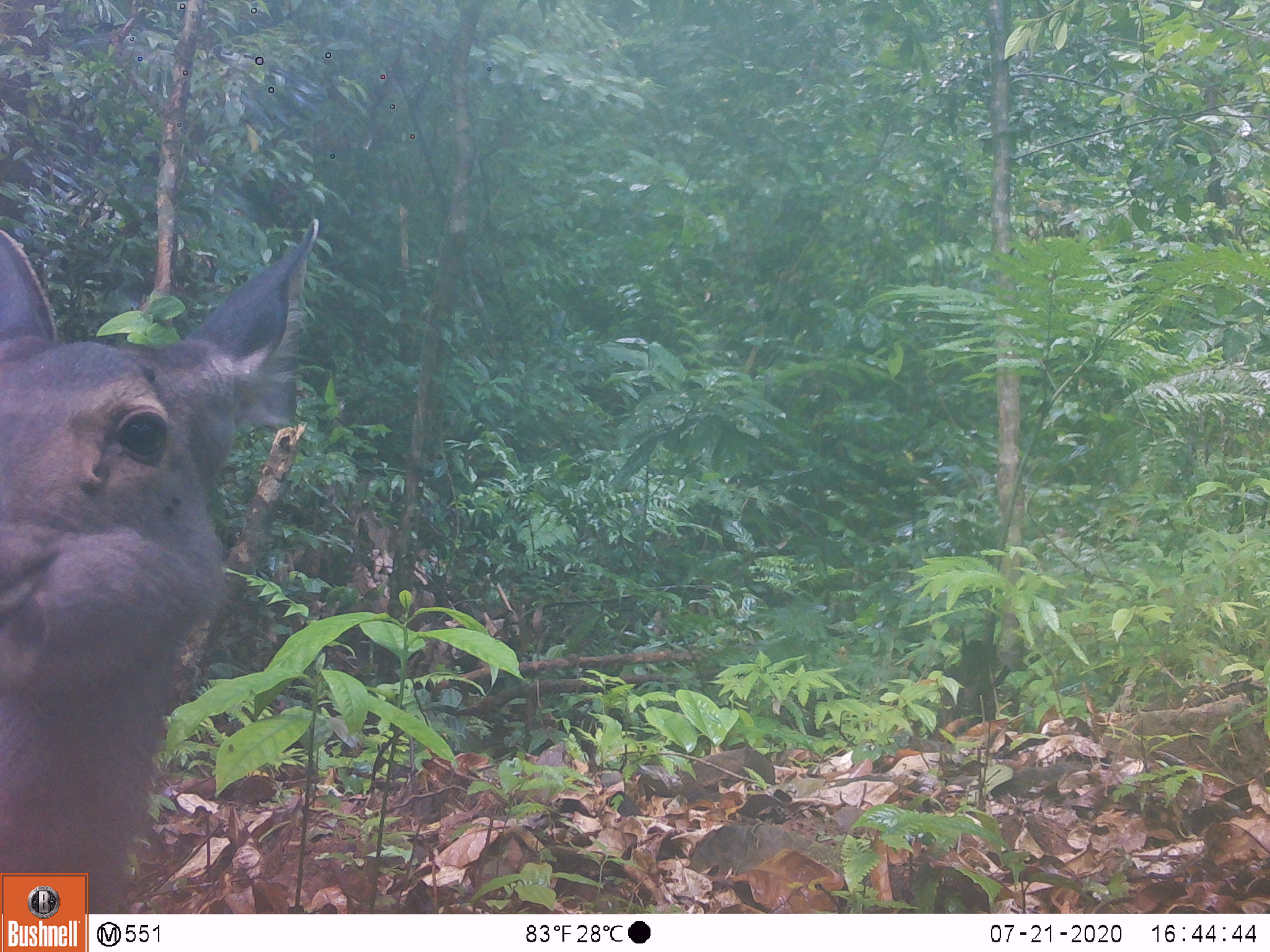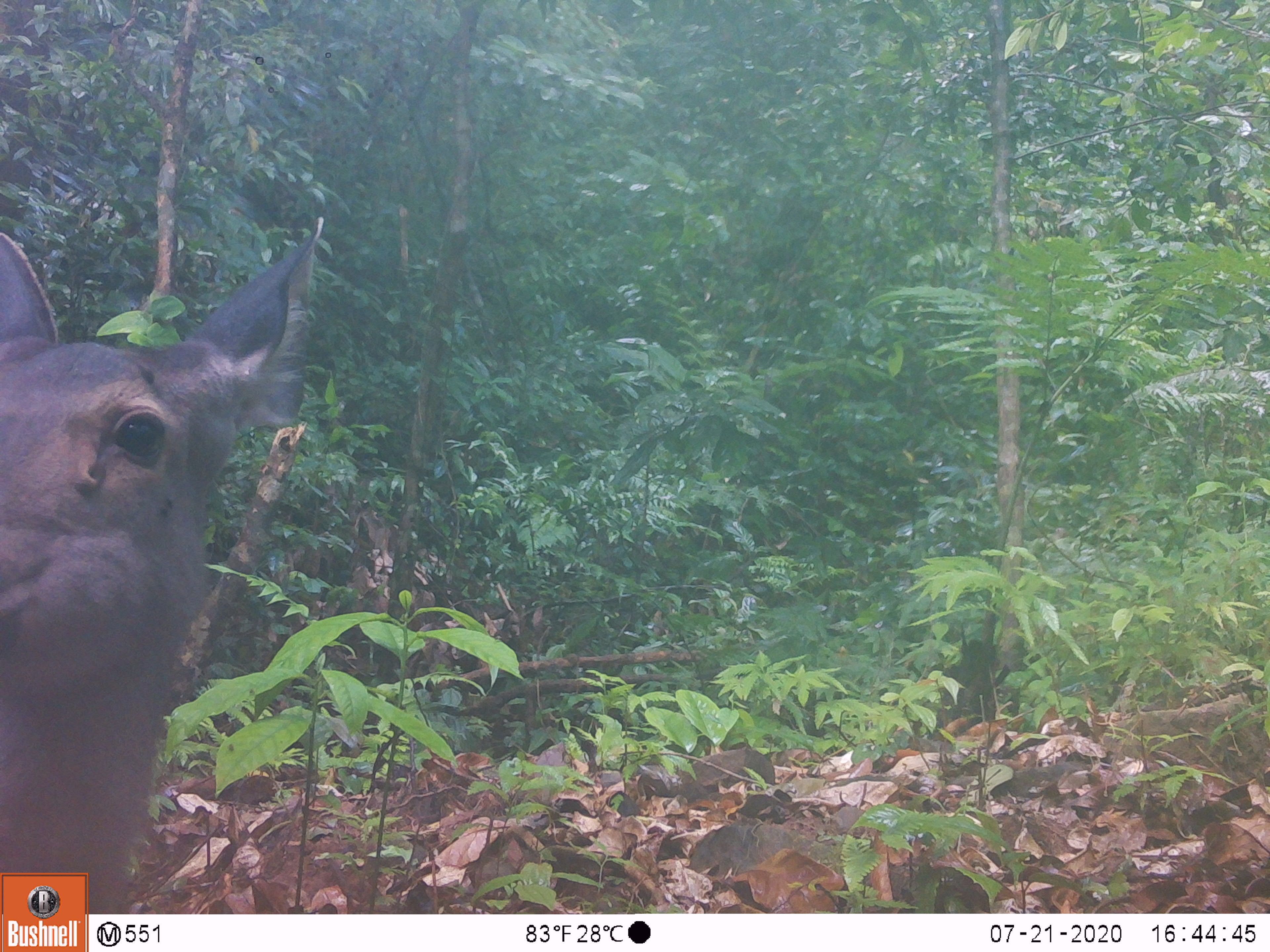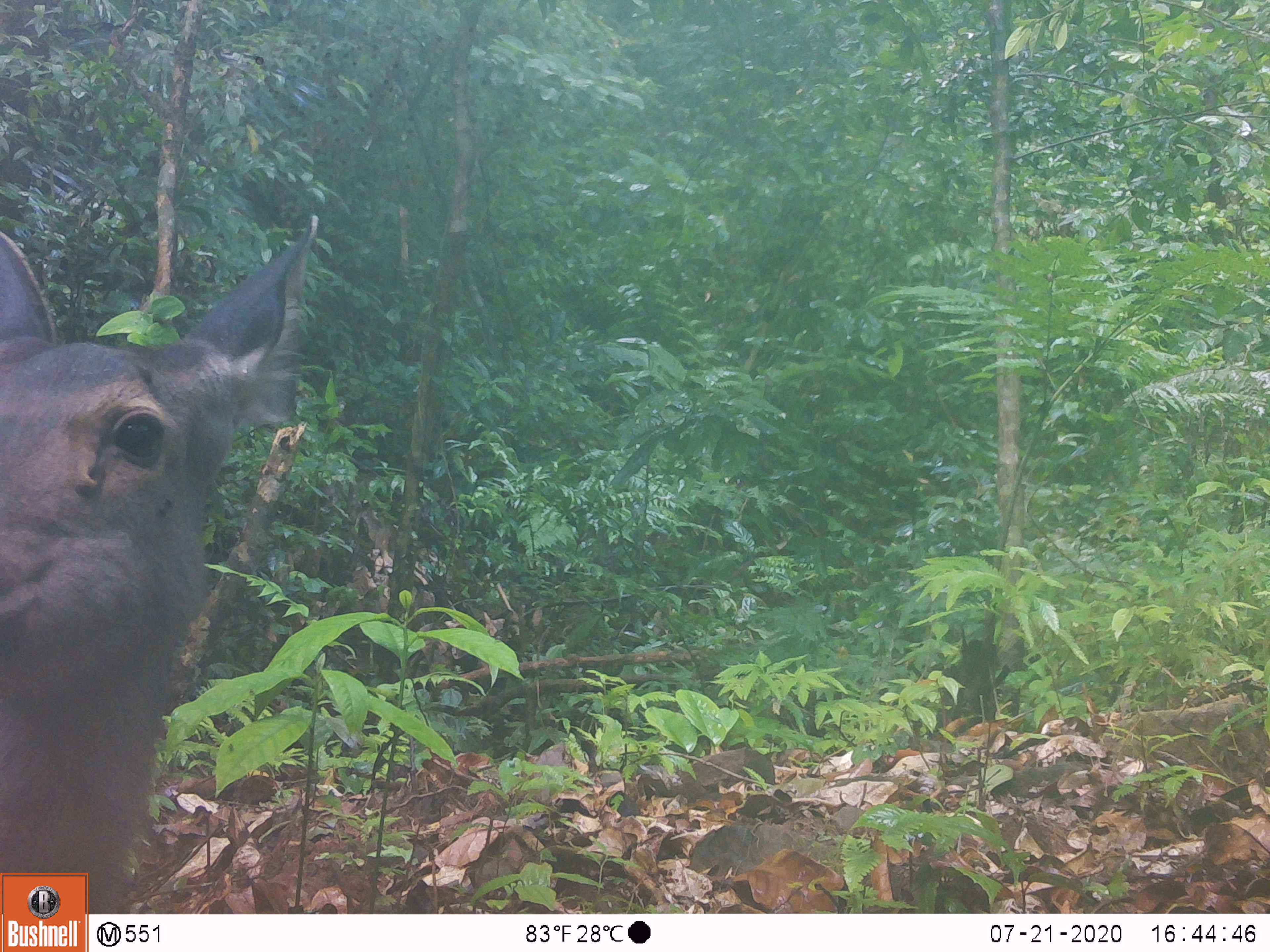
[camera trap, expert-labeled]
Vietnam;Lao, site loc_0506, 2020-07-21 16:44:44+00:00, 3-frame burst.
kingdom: Animalia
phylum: Chordata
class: Mammalia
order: Artiodactyla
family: Cervidae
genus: Rusa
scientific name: Rusa unicolor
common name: sambar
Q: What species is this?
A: Sambar (Rusa unicolor).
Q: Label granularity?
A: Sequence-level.